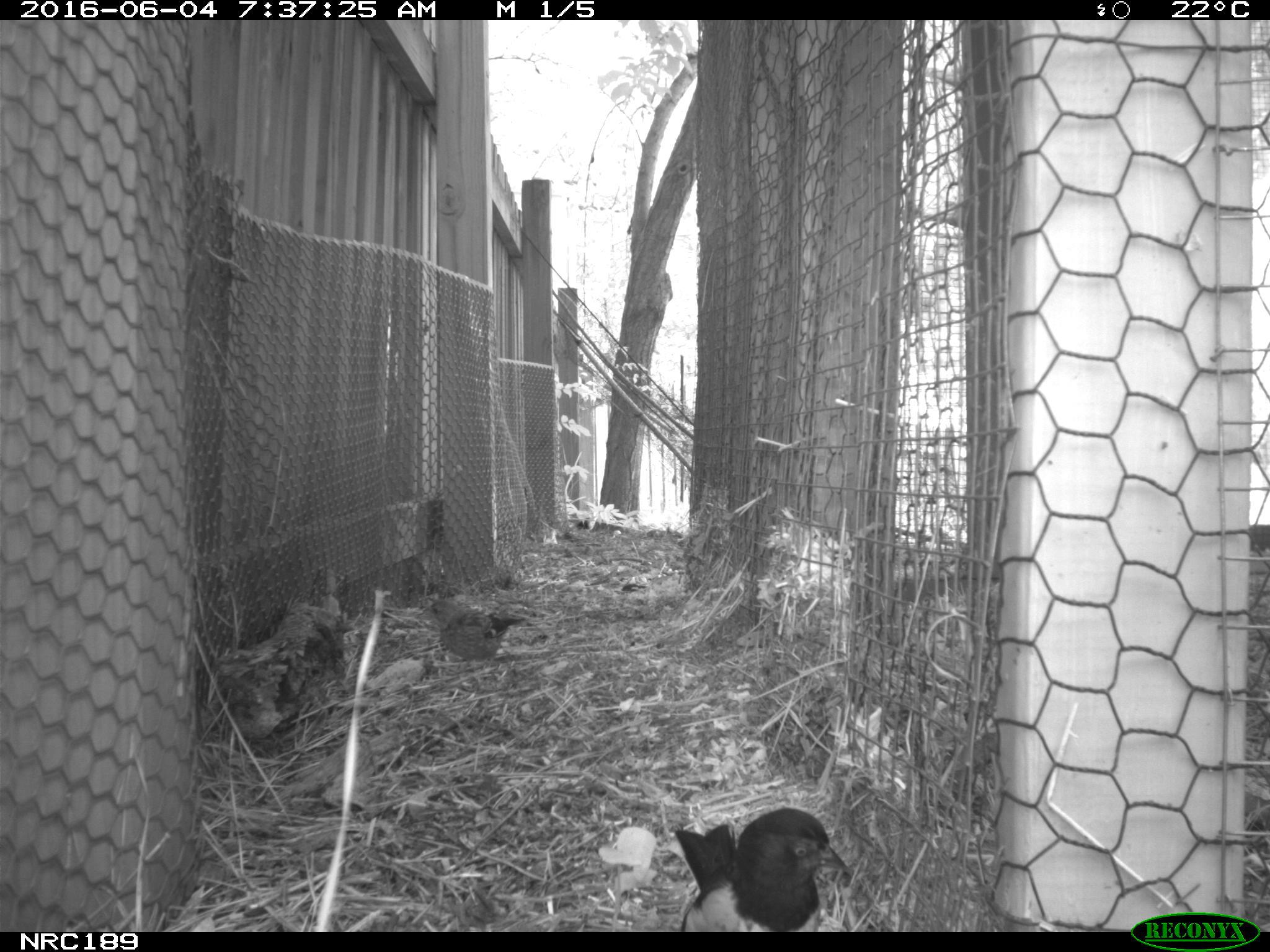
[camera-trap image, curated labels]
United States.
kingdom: Animalia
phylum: Chordata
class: Aves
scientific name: Aves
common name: bird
Bird (Aves).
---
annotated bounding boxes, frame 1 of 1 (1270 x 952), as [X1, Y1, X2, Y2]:
Bird: [663, 810, 849, 928]; [409, 589, 537, 666]